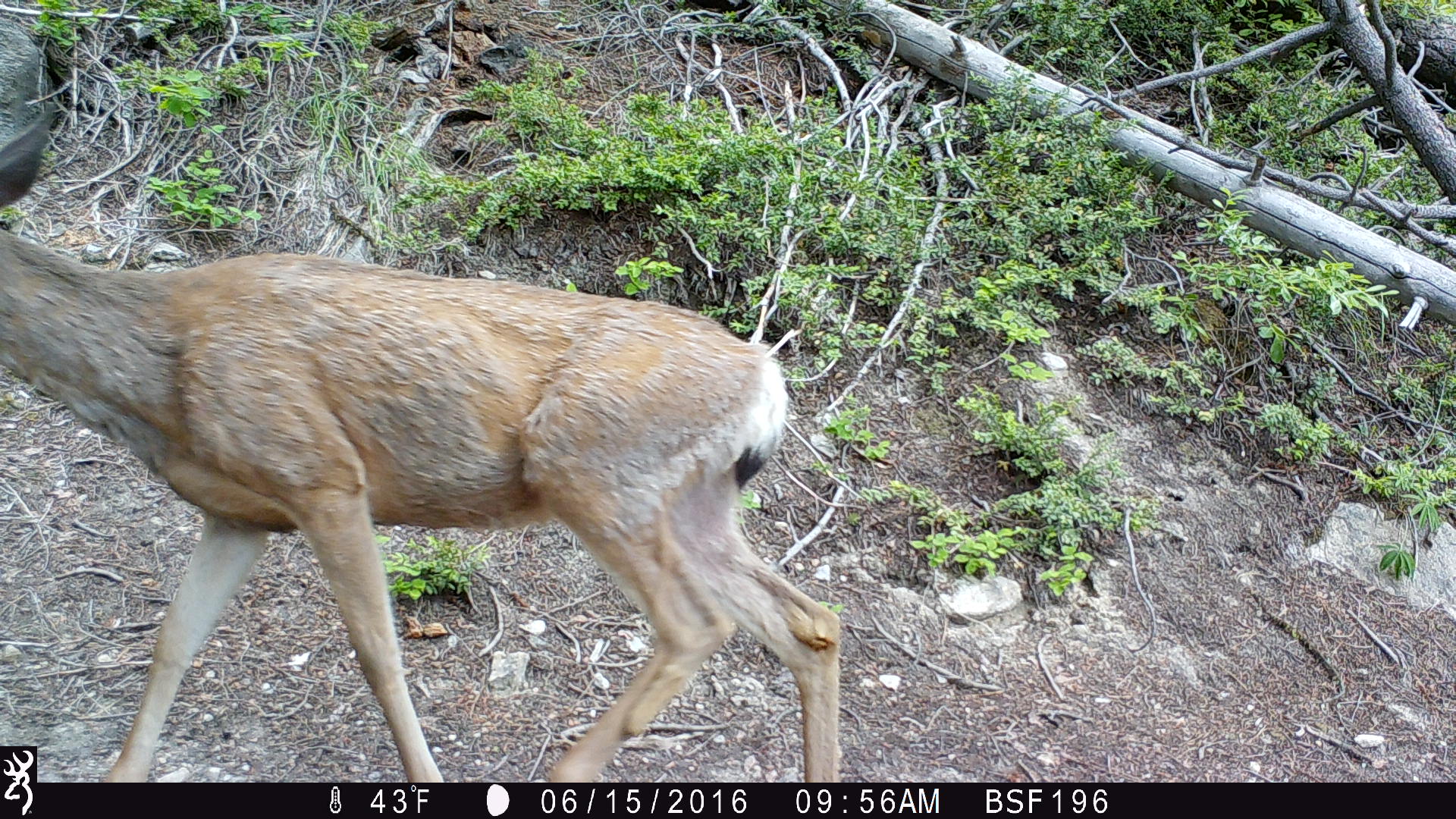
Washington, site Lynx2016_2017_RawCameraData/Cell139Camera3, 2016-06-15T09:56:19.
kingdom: Animalia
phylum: Chordata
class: Mammalia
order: Artiodactyla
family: Cervidae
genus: Odocoileus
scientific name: Odocoileus hemionus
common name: mule deer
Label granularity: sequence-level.